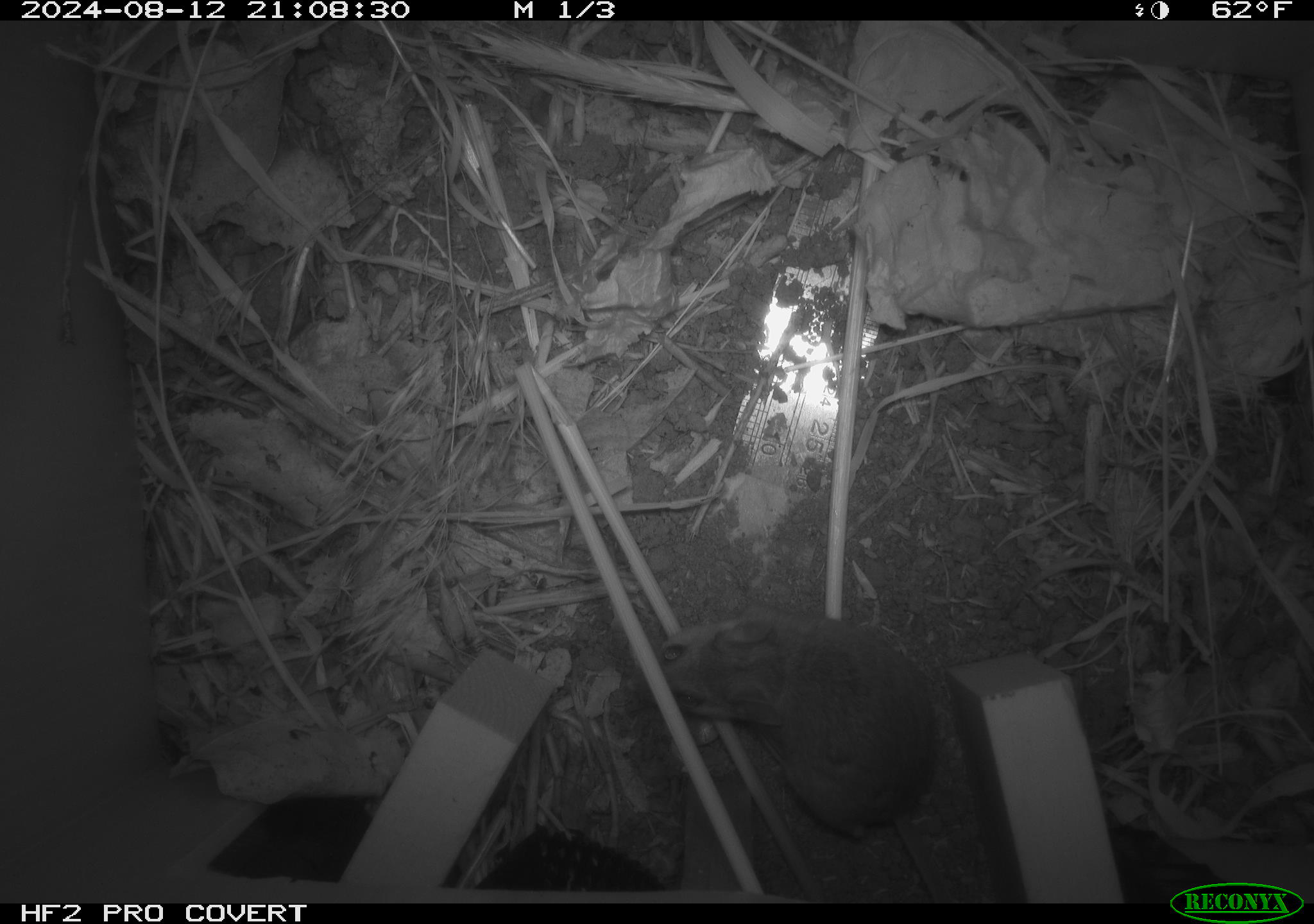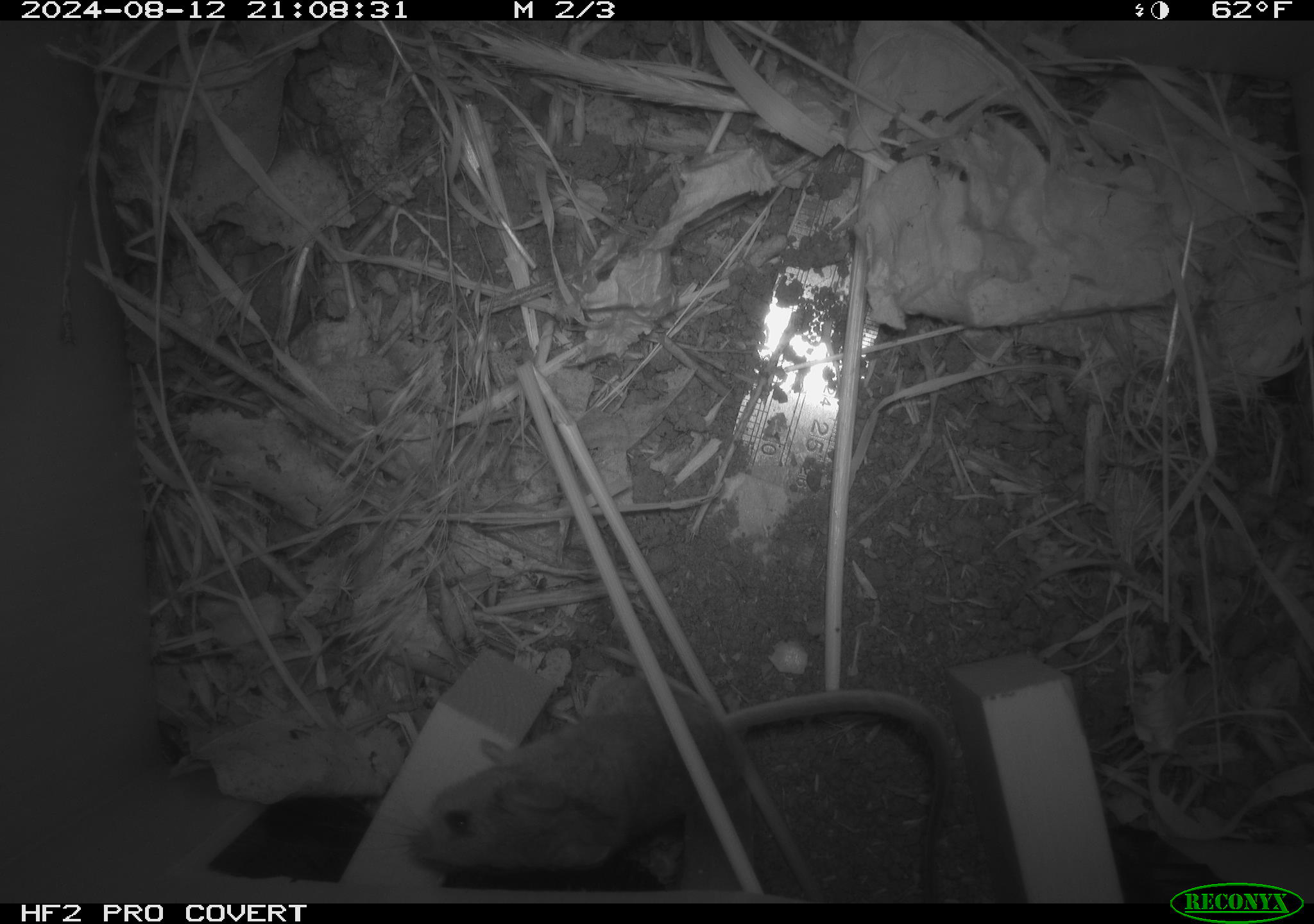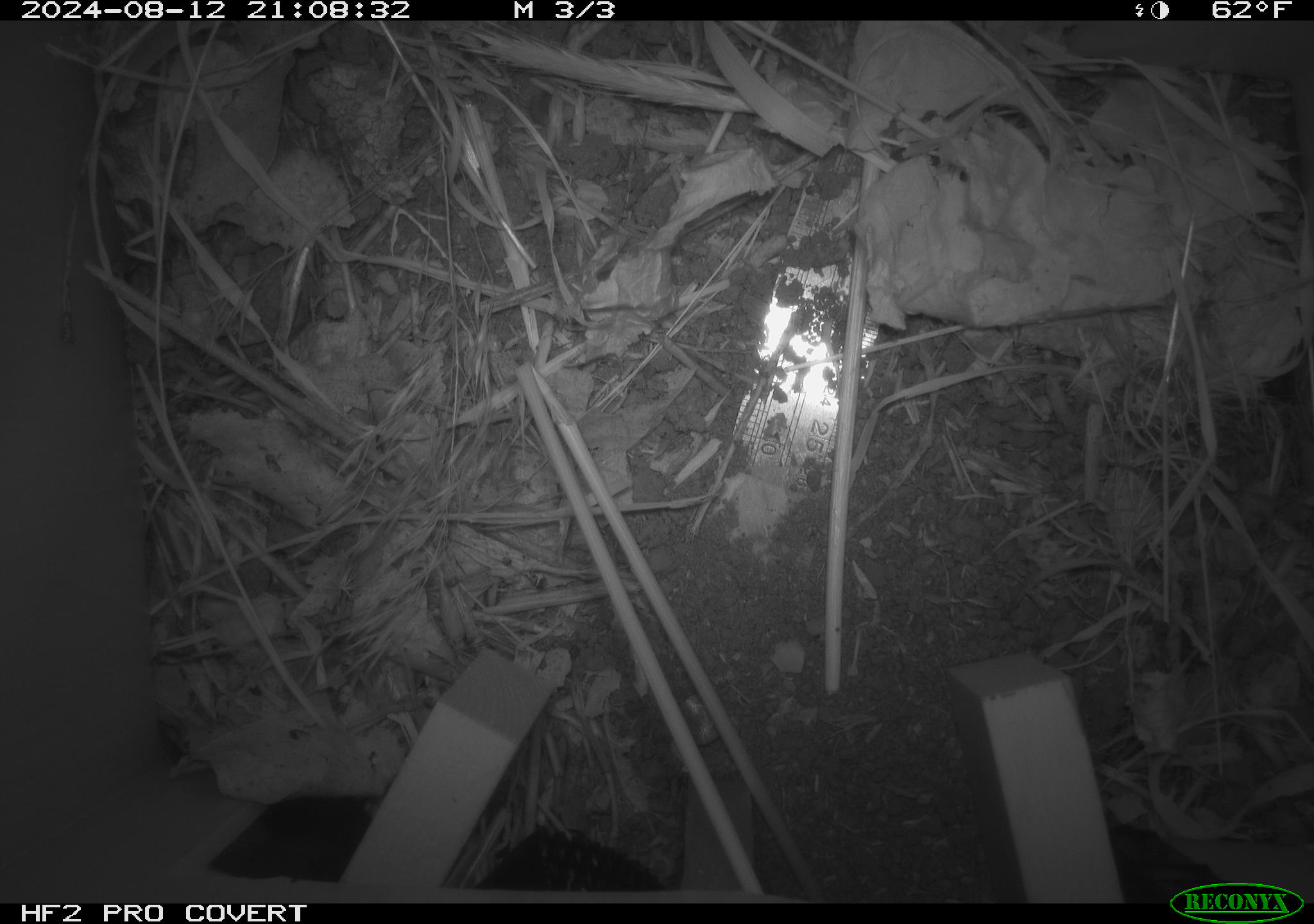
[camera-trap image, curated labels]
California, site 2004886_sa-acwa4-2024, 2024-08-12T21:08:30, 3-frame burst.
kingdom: Animalia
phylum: Chordata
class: Mammalia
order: Rodentia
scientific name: Rodentia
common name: mouse species